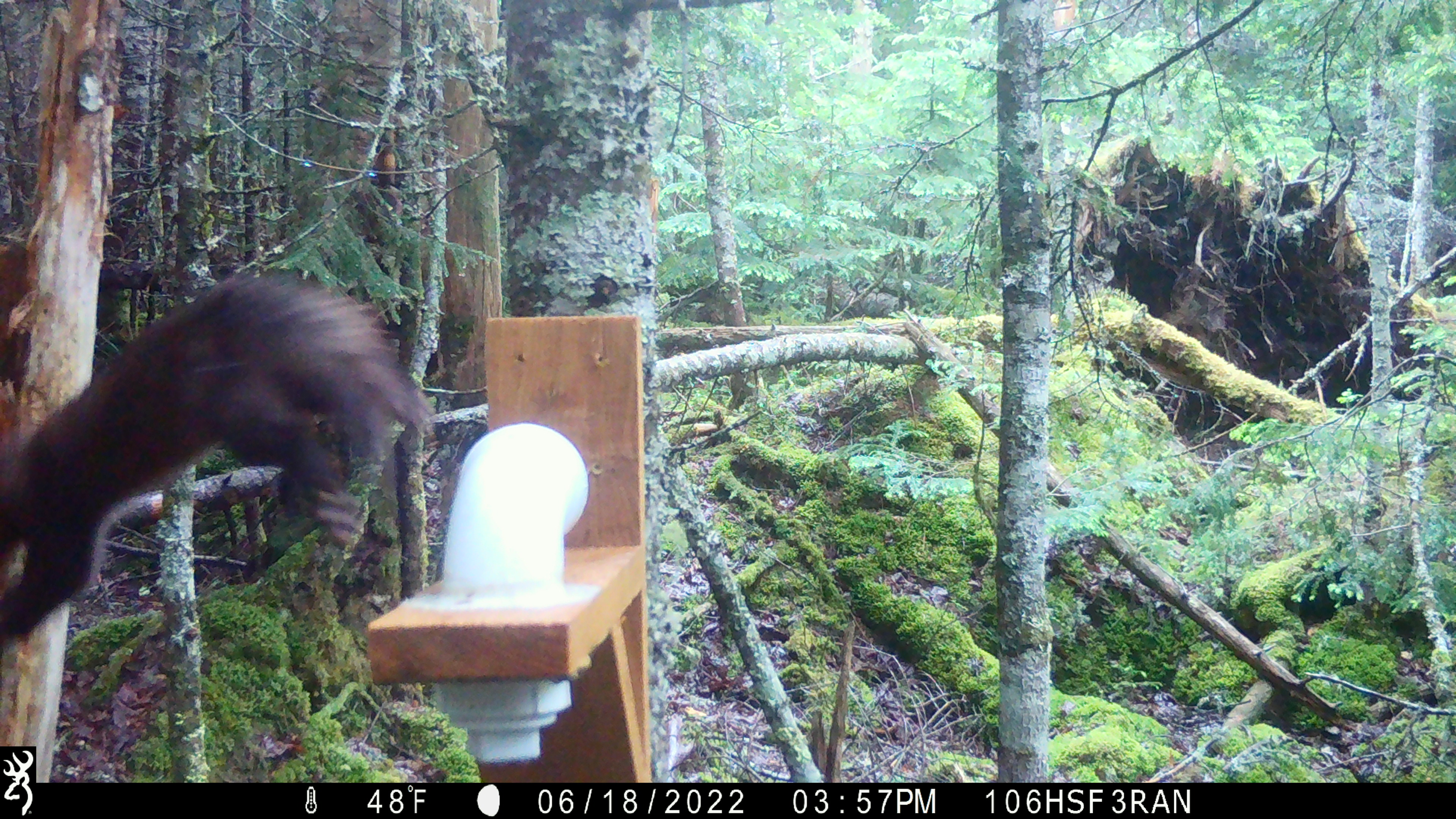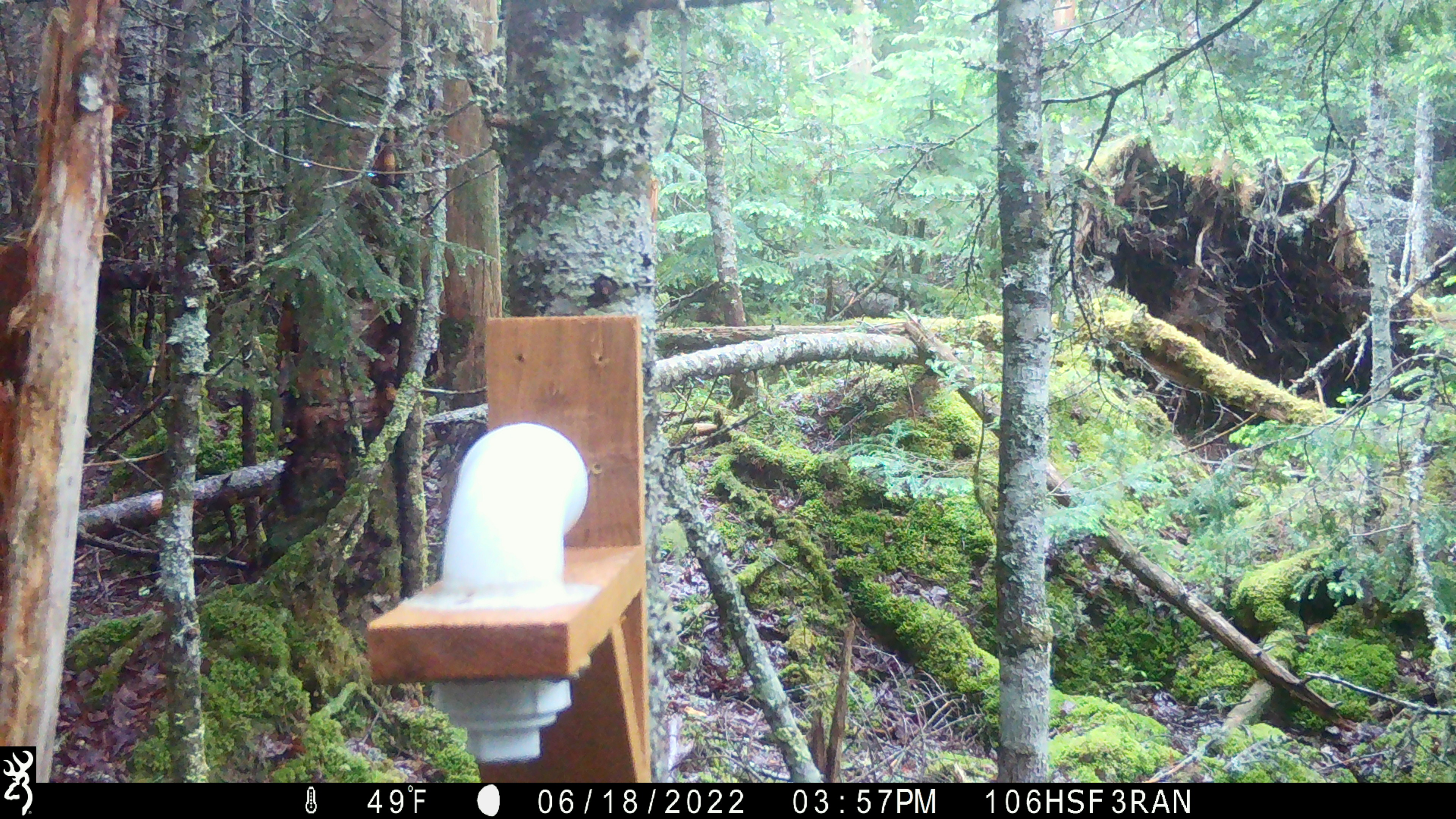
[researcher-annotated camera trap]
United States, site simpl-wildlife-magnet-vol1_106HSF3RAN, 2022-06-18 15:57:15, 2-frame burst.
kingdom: Animalia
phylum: Chordata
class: Mammalia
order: Carnivora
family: Mustelidae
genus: Martes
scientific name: Martes americana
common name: american marten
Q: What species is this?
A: American marten (Martes americana).